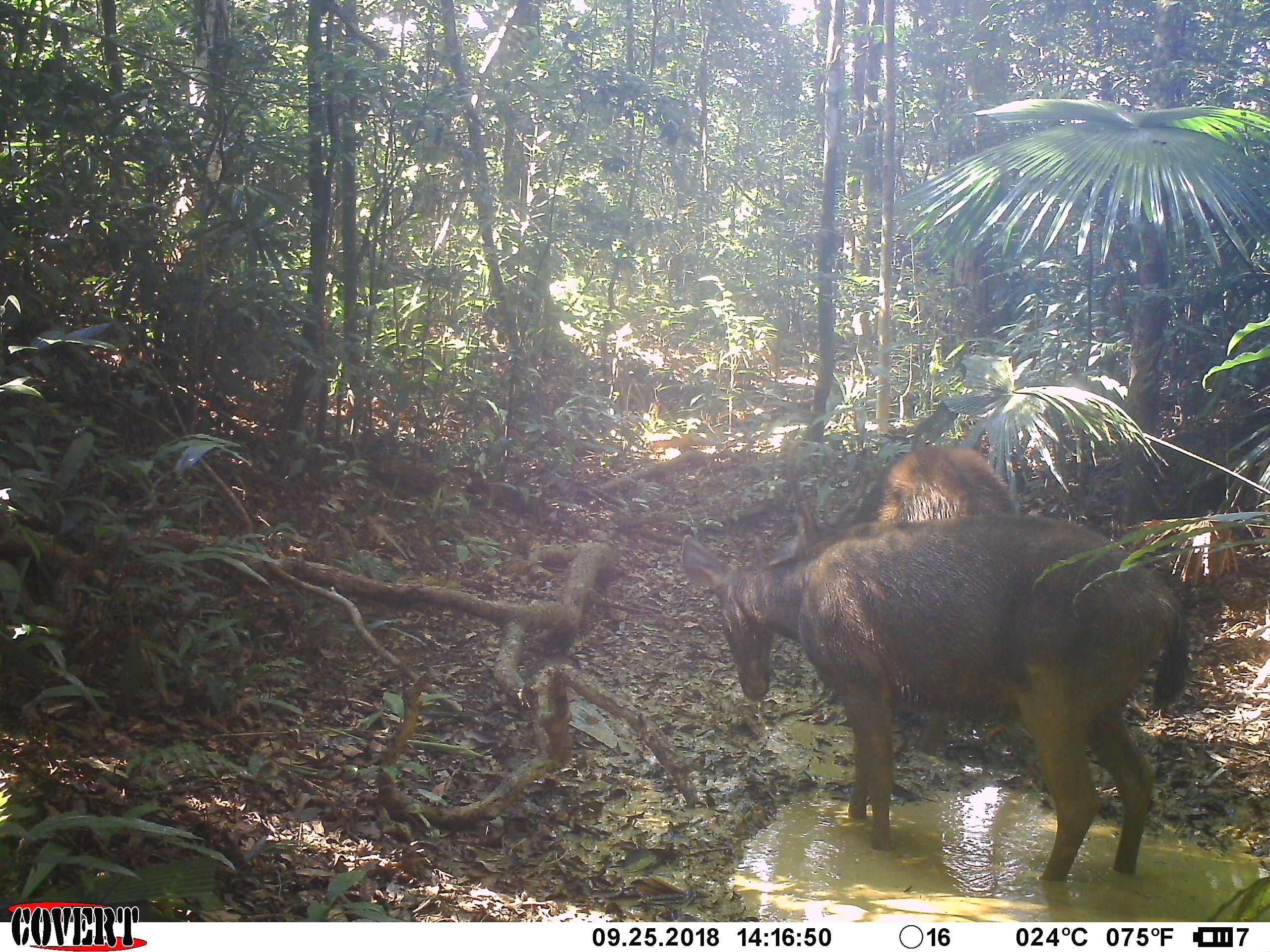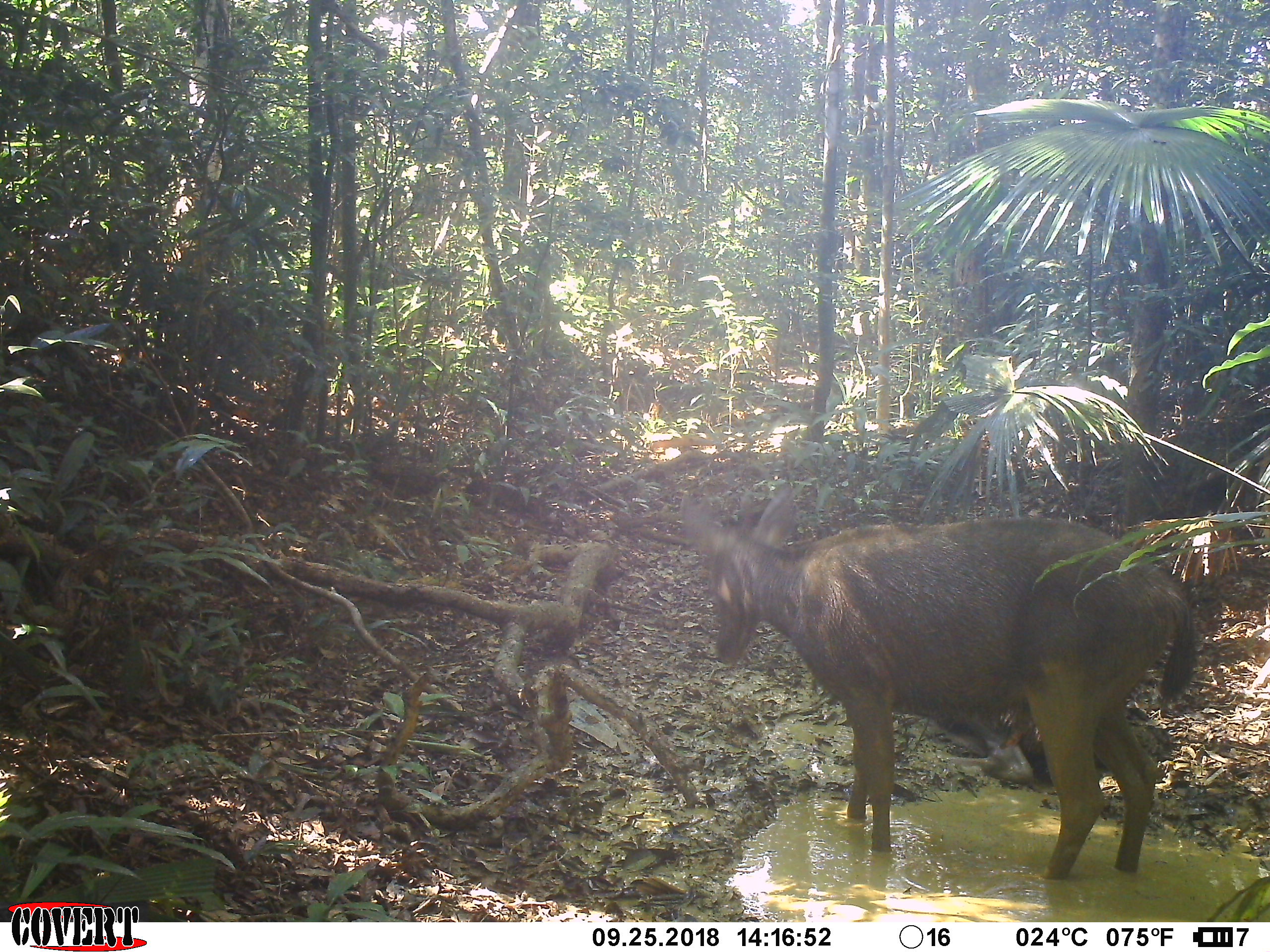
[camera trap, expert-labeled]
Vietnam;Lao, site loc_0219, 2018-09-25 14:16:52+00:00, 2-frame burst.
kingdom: Animalia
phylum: Chordata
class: Mammalia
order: Artiodactyla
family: Cervidae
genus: Rusa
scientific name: Rusa unicolor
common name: sambar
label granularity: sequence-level